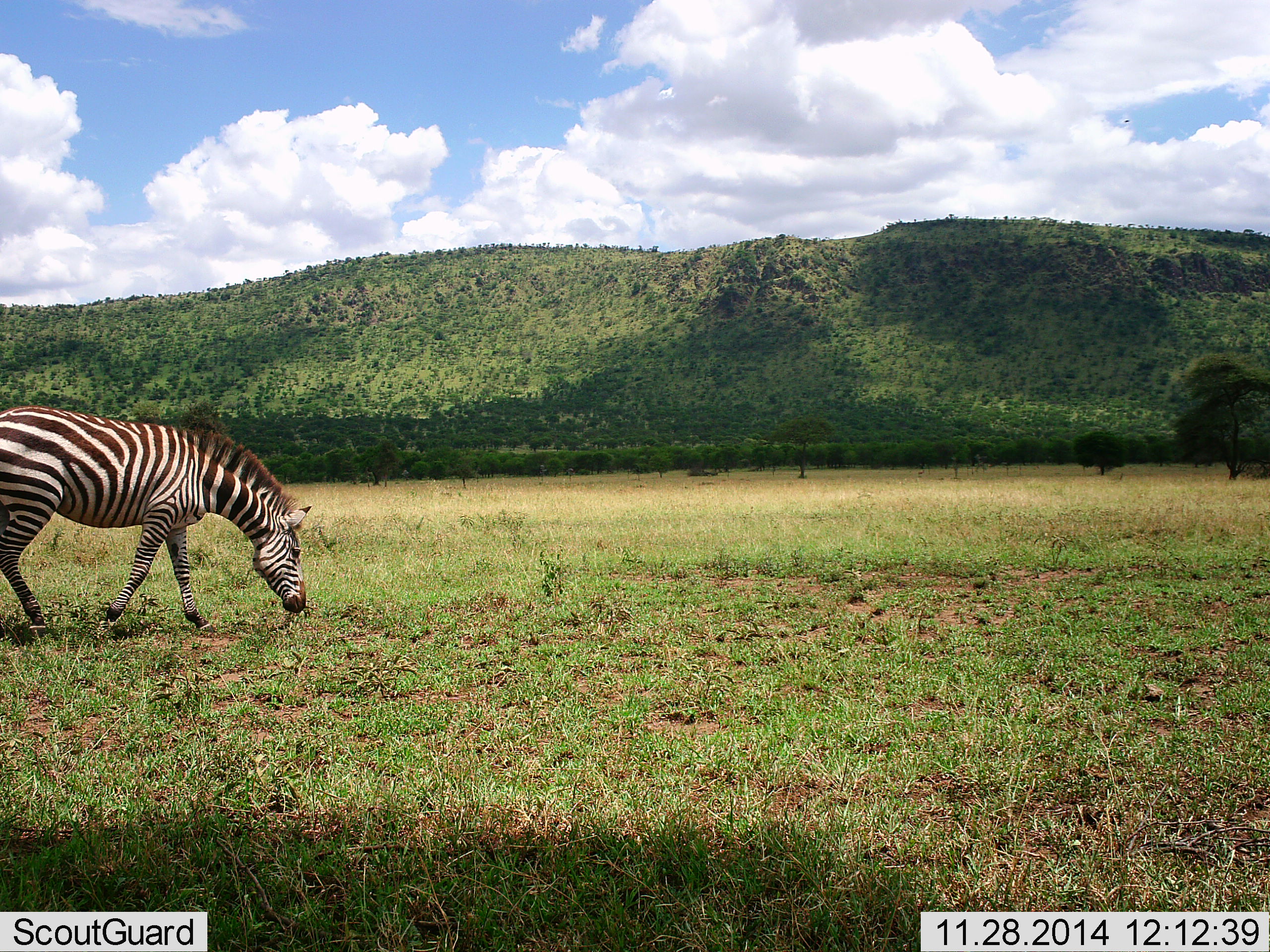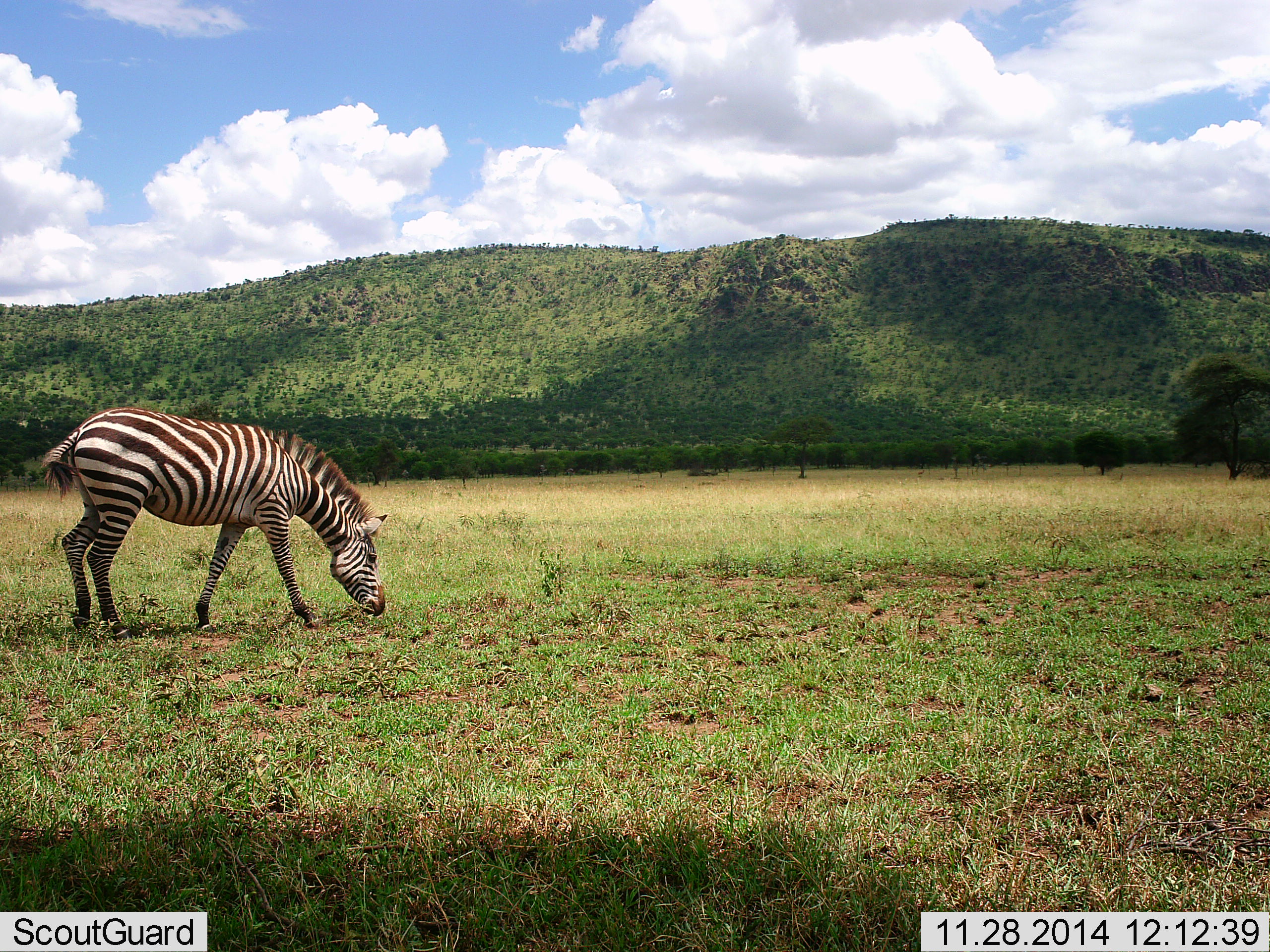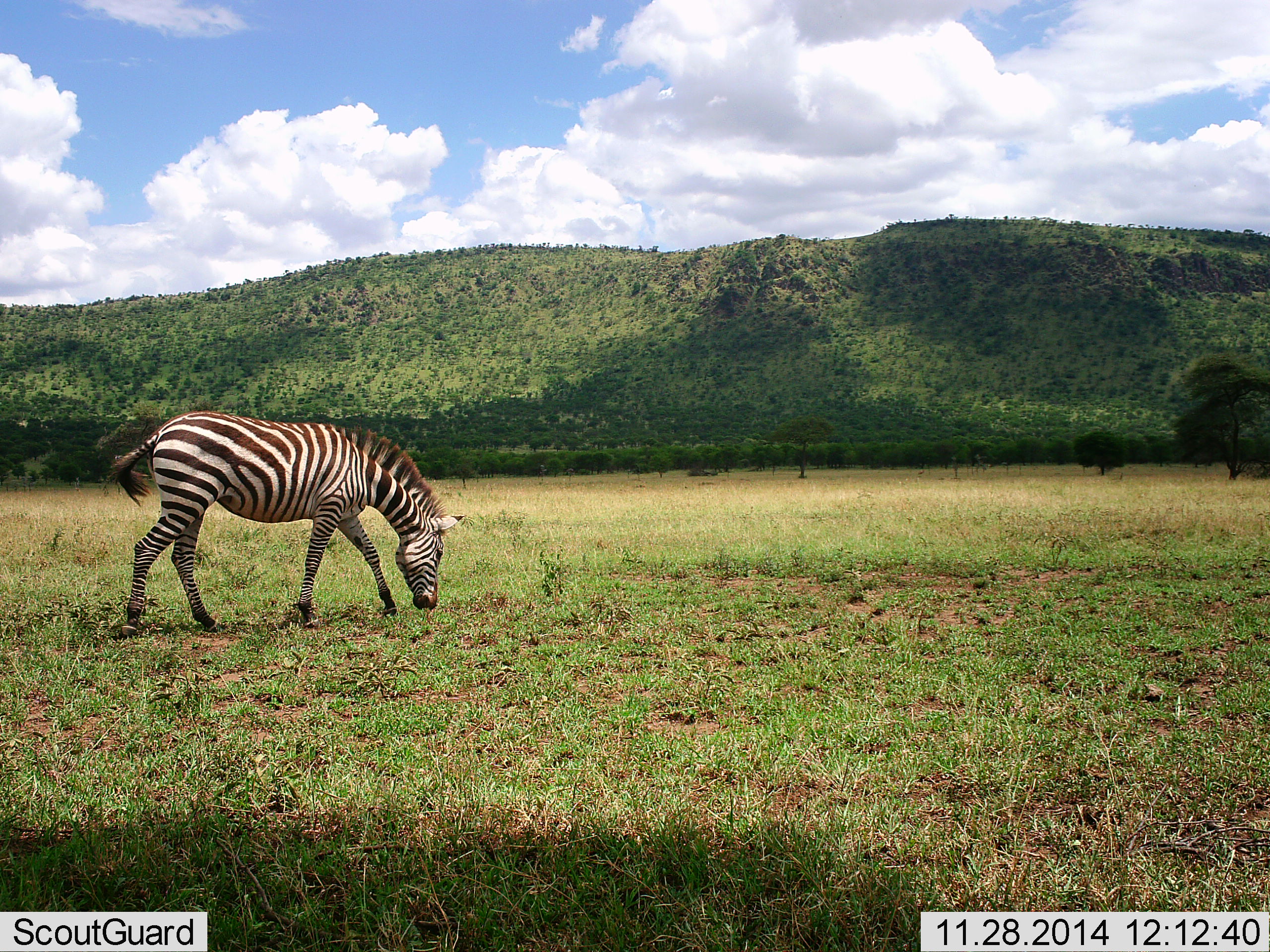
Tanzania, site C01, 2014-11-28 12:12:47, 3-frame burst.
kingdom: Animalia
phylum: Chordata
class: Mammalia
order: Perissodactyla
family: Equidae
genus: Equus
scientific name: Equus quagga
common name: plains zebra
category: zebra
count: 1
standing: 0%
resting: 0%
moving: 50%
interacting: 0%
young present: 0%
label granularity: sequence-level